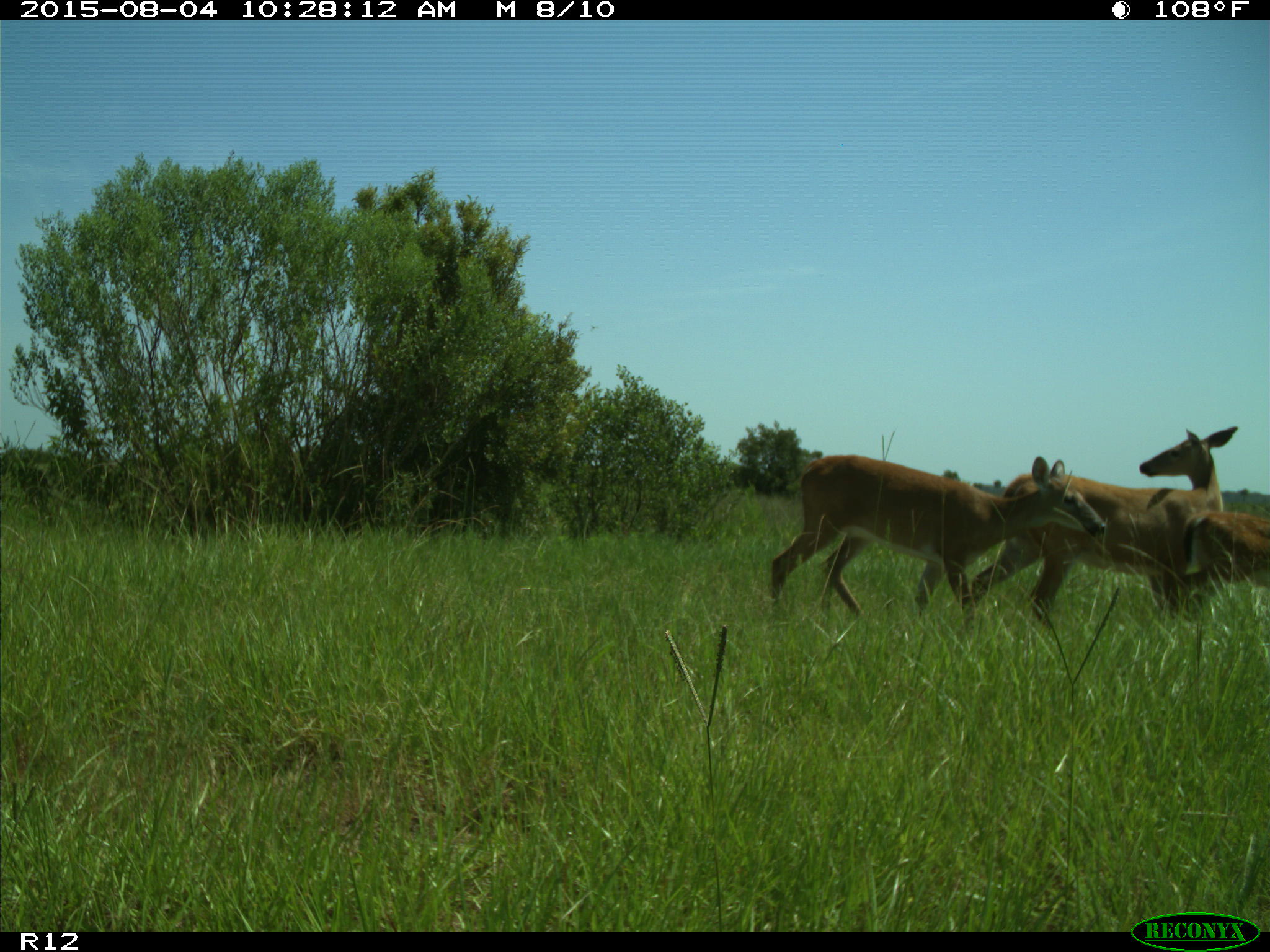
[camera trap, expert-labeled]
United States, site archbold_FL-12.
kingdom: Animalia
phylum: Chordata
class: Mammalia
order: Artiodactyla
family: Cervidae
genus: Odocoileus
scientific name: Odocoileus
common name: deer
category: unidentified deer